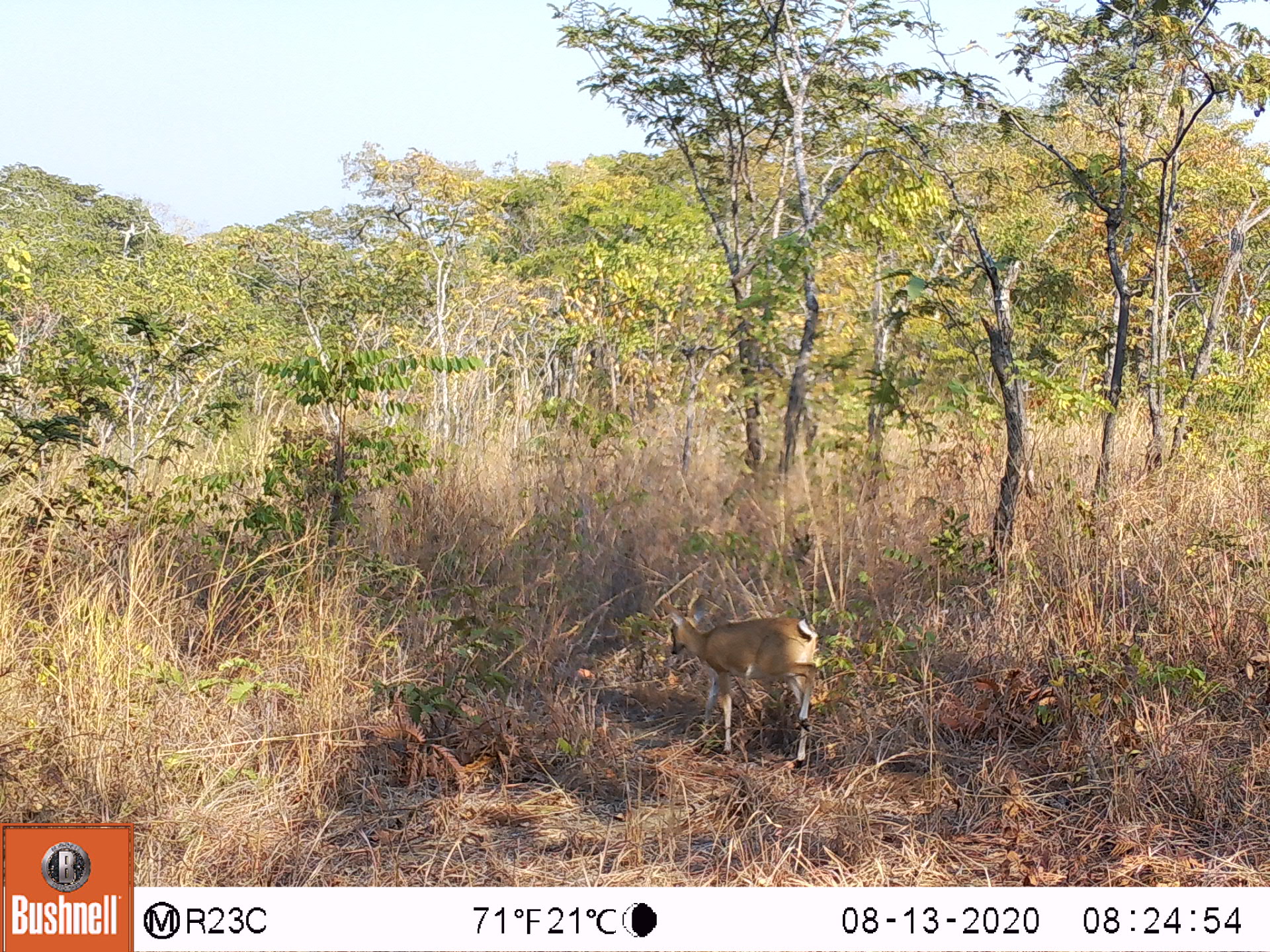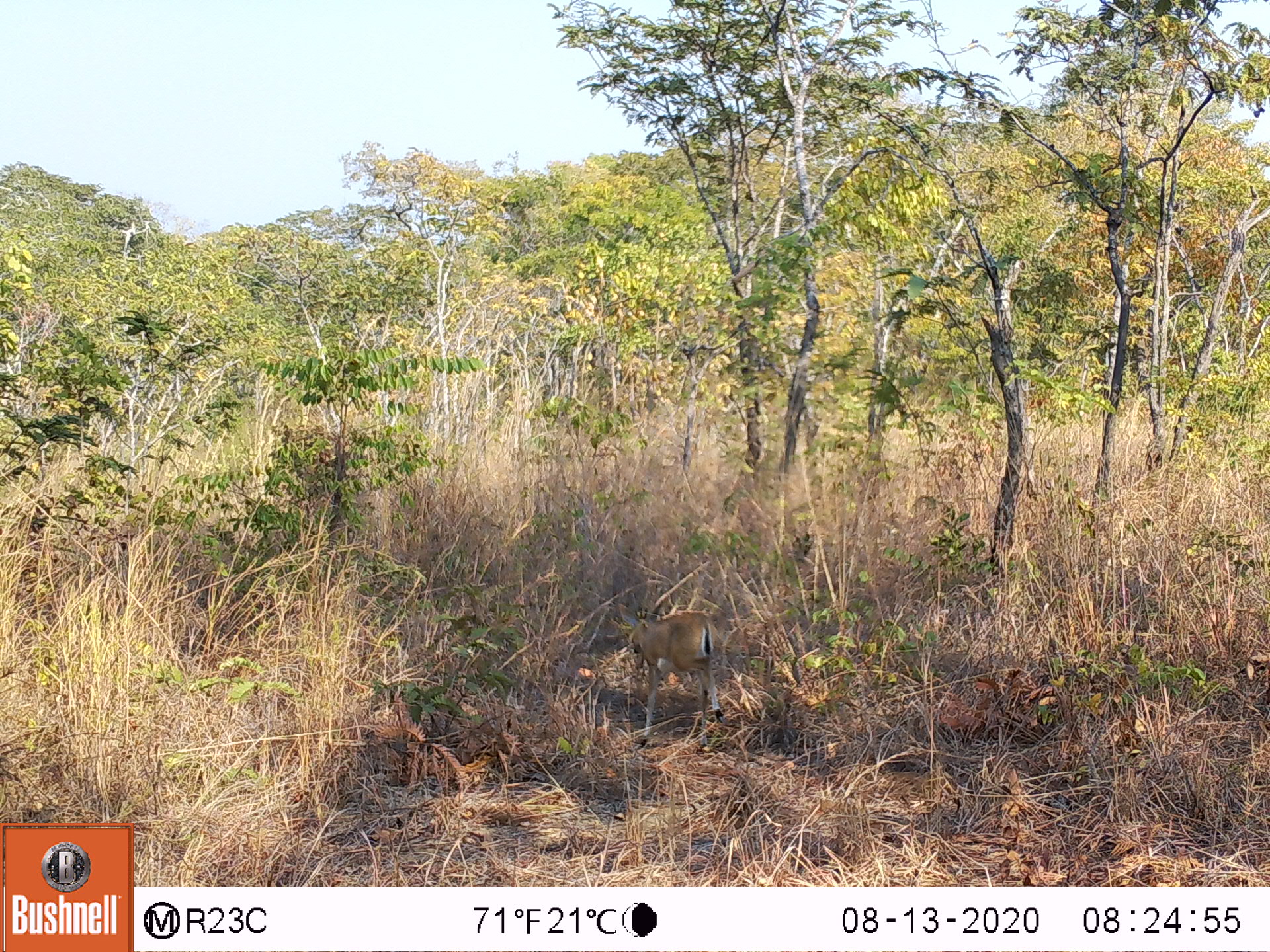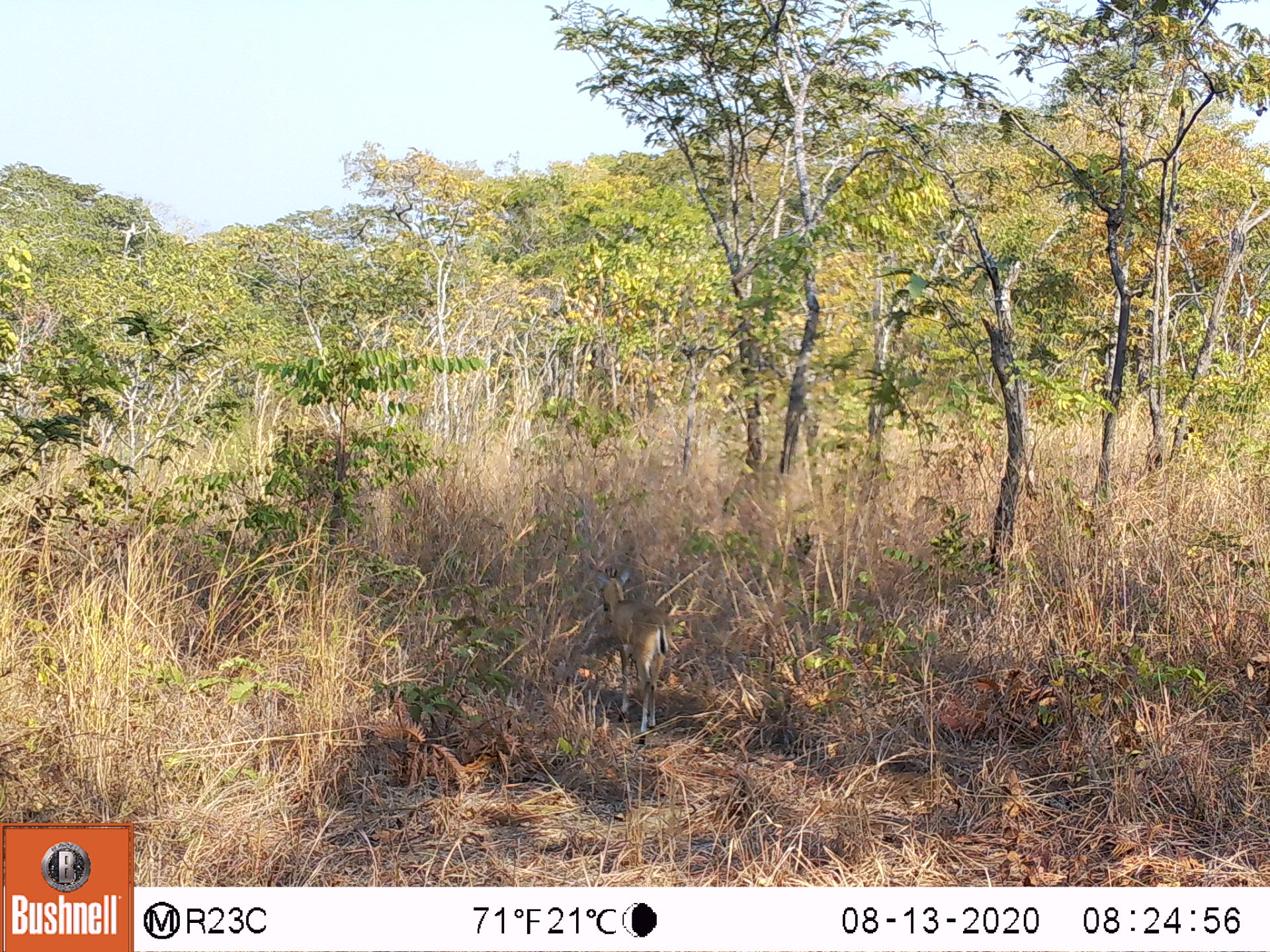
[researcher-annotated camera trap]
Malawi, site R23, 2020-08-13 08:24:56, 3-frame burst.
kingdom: Animalia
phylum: Chordata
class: Mammalia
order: Artiodactyla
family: Bovidae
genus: Sylvicapra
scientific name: Sylvicapra grimmia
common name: common duiker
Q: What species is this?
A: Common duiker (Sylvicapra grimmia).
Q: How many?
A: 1.